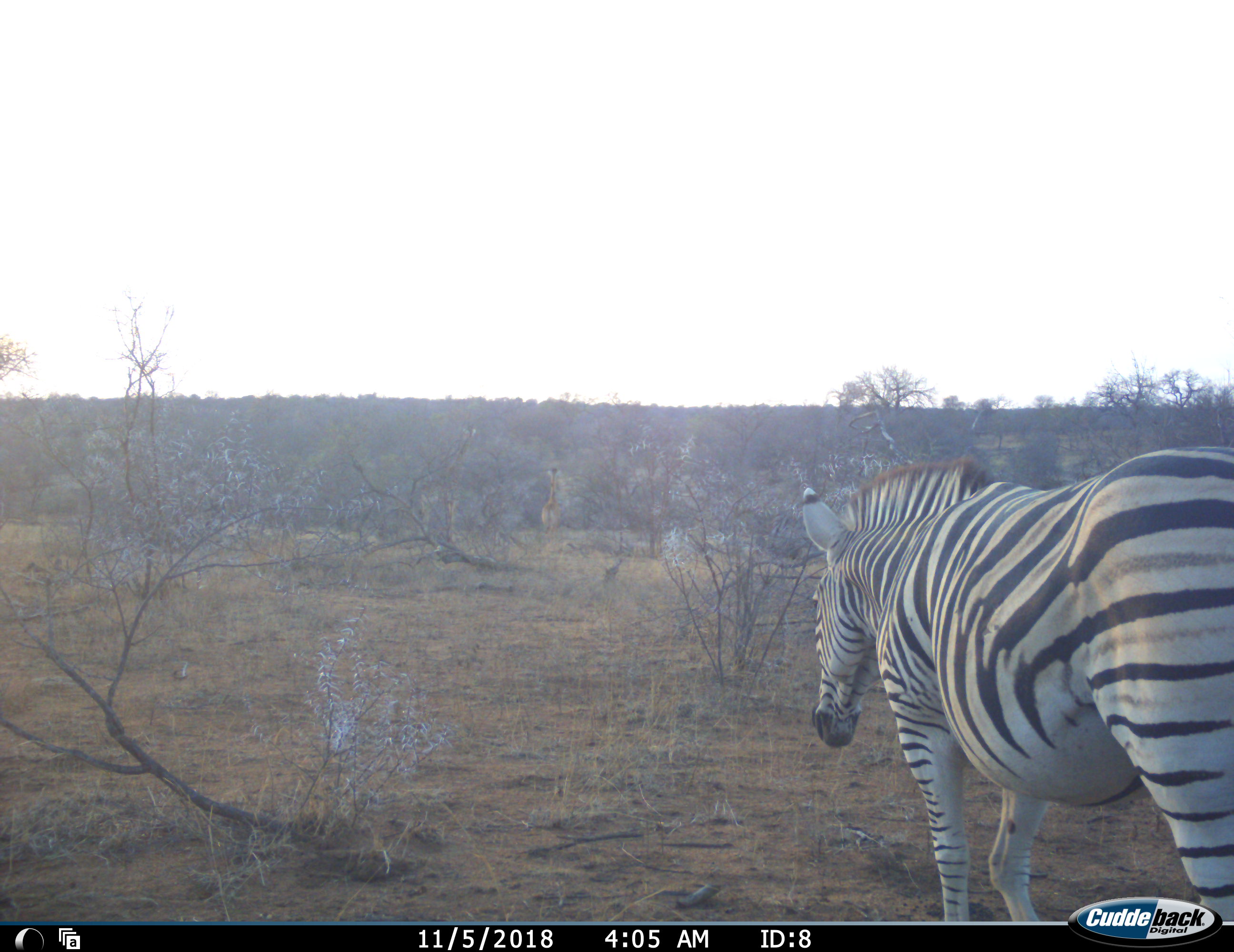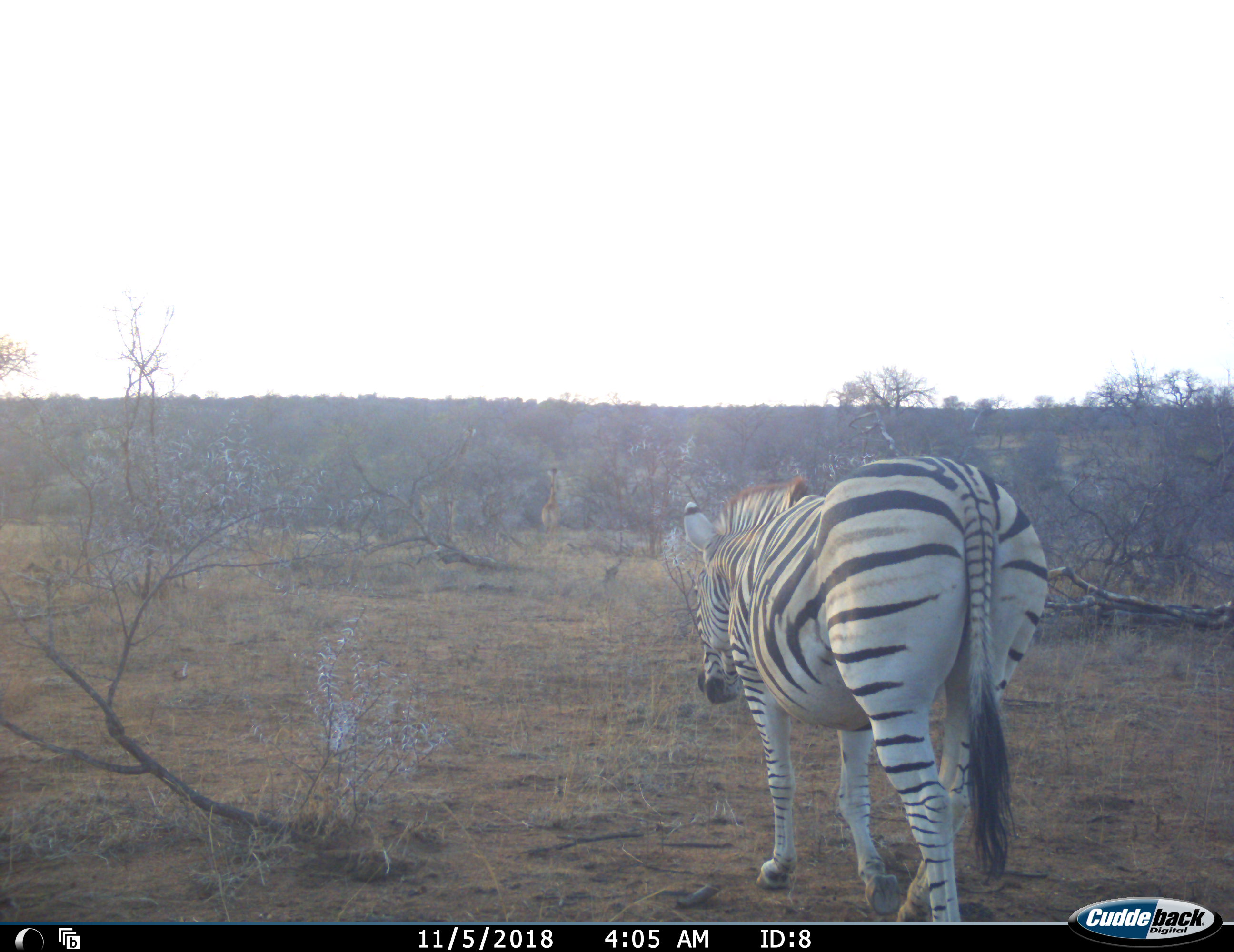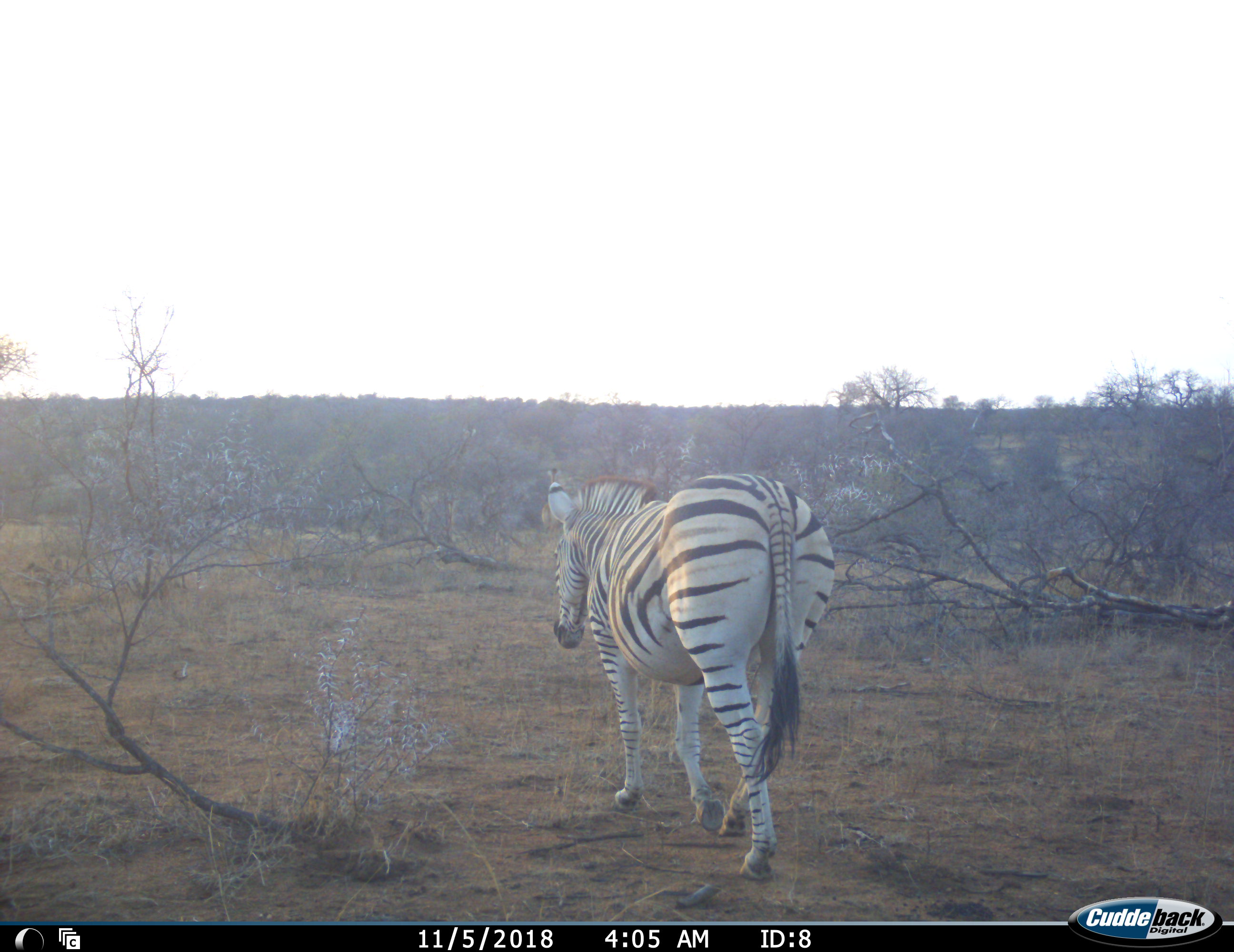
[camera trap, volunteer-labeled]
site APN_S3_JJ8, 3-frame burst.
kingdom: Animalia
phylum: Chordata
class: Mammalia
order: Perissodactyla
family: Equidae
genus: Equus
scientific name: Equus quagga burchellii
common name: burchell's zebra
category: zebraburchells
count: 1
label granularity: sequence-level